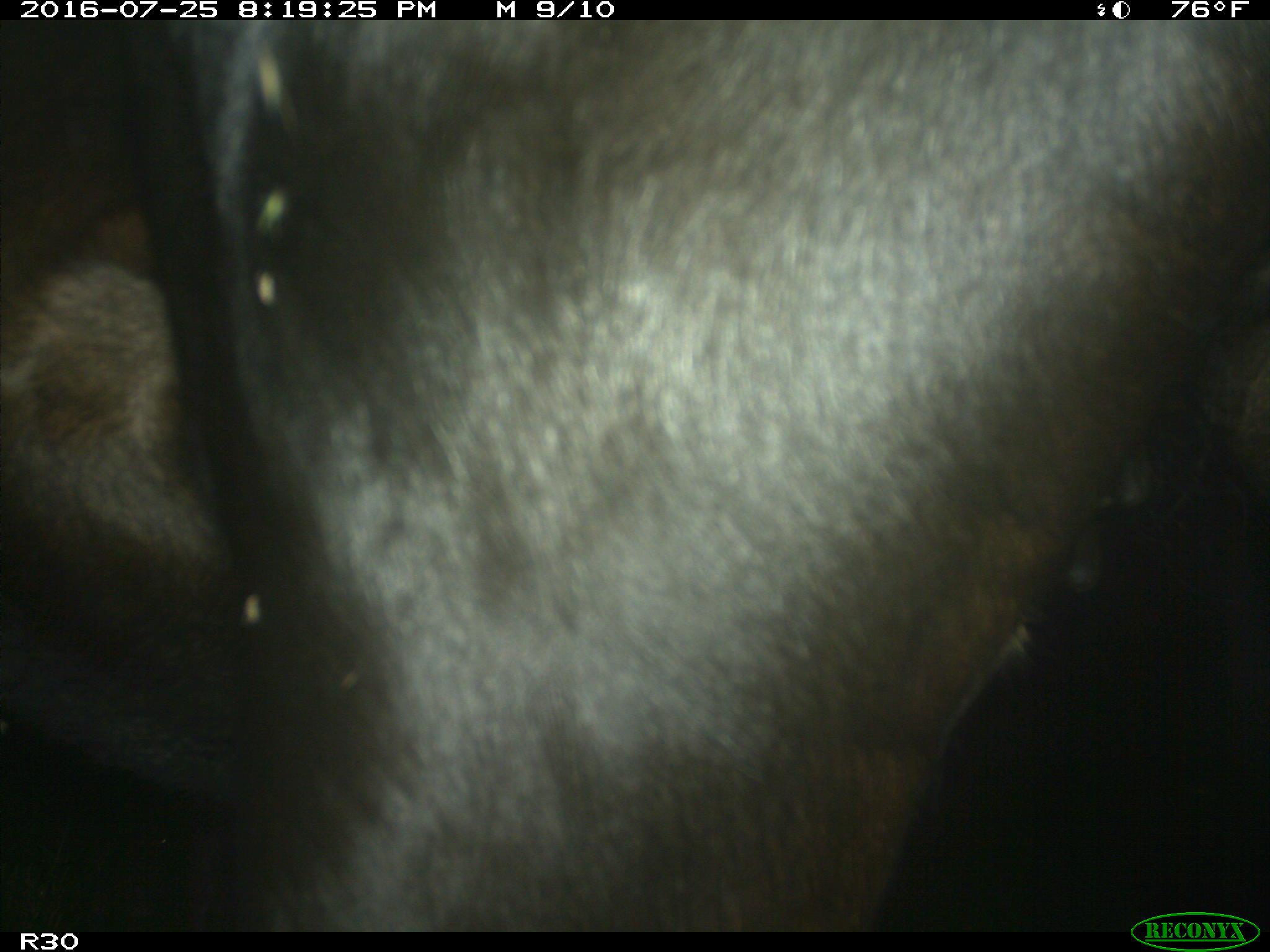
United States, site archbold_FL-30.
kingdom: Animalia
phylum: Chordata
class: Mammalia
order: Artiodactyla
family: Bovidae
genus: Bos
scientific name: Bos taurus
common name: domestic cow